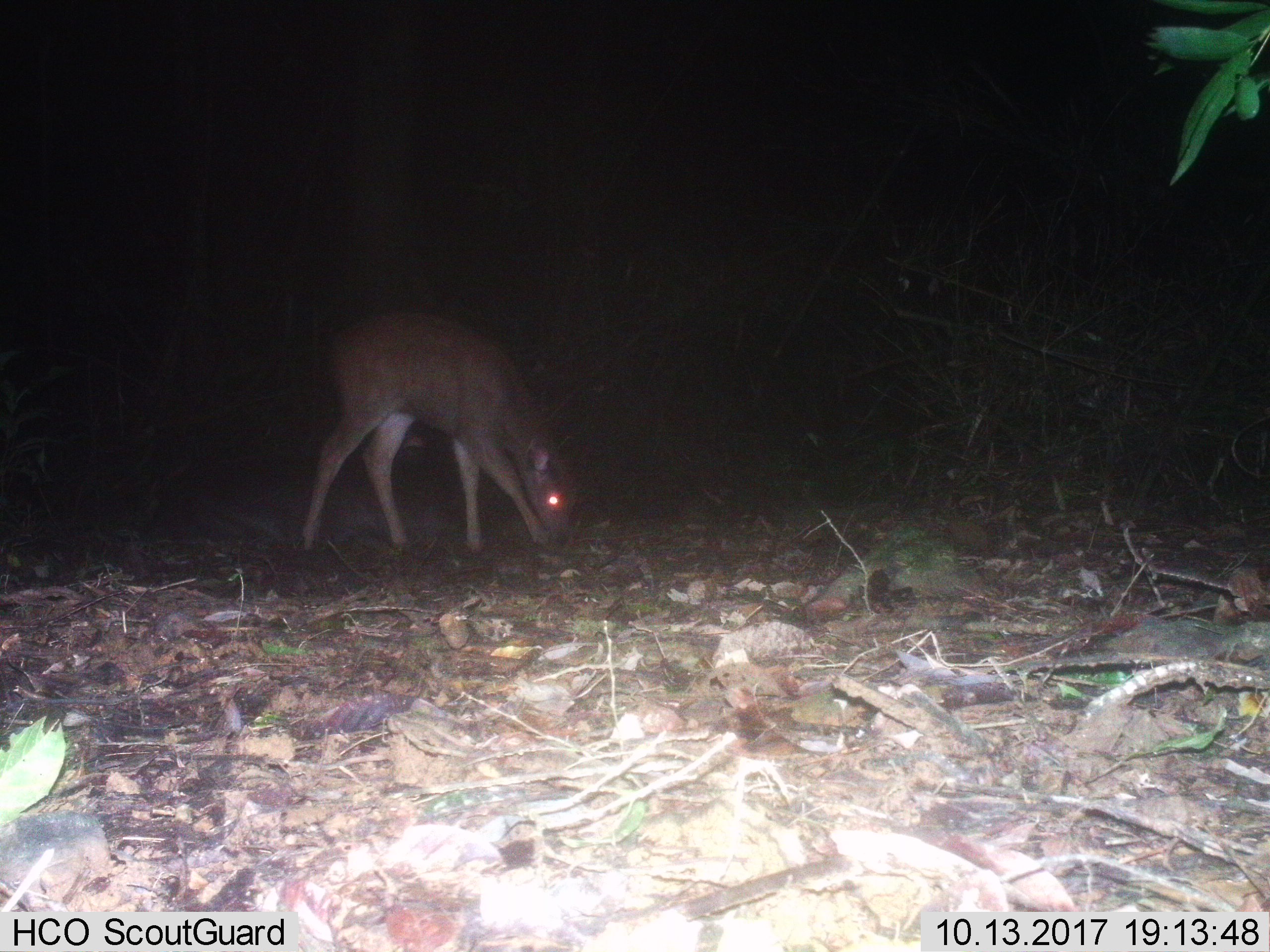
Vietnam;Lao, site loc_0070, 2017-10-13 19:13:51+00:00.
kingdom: Animalia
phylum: Chordata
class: Mammalia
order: Artiodactyla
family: Cervidae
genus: Rusa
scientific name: Rusa unicolor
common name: sambar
Sambar (Rusa unicolor). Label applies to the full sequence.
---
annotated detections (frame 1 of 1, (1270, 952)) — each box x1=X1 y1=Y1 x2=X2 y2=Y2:
sambar: x1=302 y1=312 x2=577 y2=549; x1=147 y1=426 x2=453 y2=544